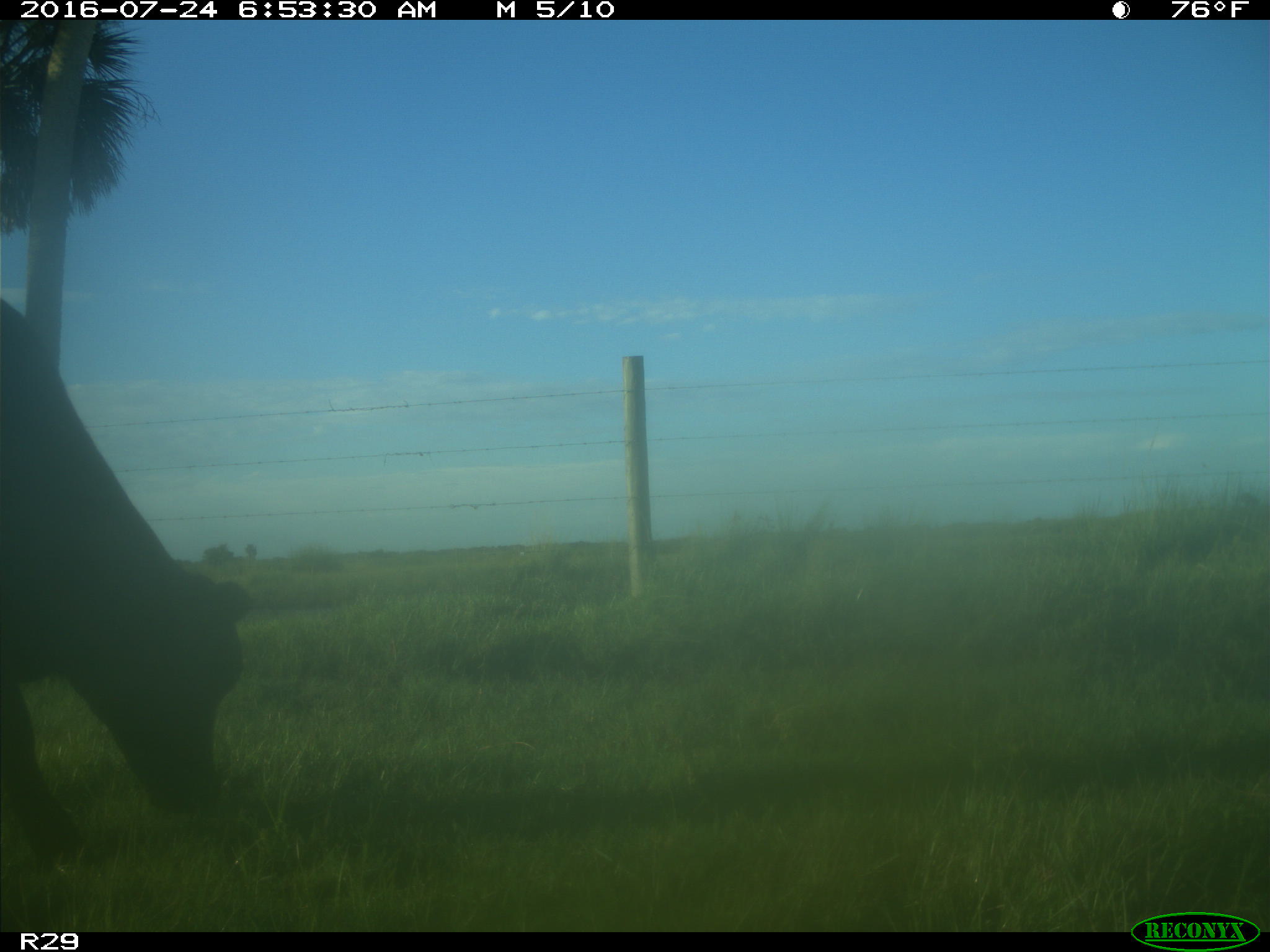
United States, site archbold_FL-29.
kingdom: Animalia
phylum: Chordata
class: Mammalia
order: Artiodactyla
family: Bovidae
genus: Bos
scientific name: Bos taurus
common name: domestic cow